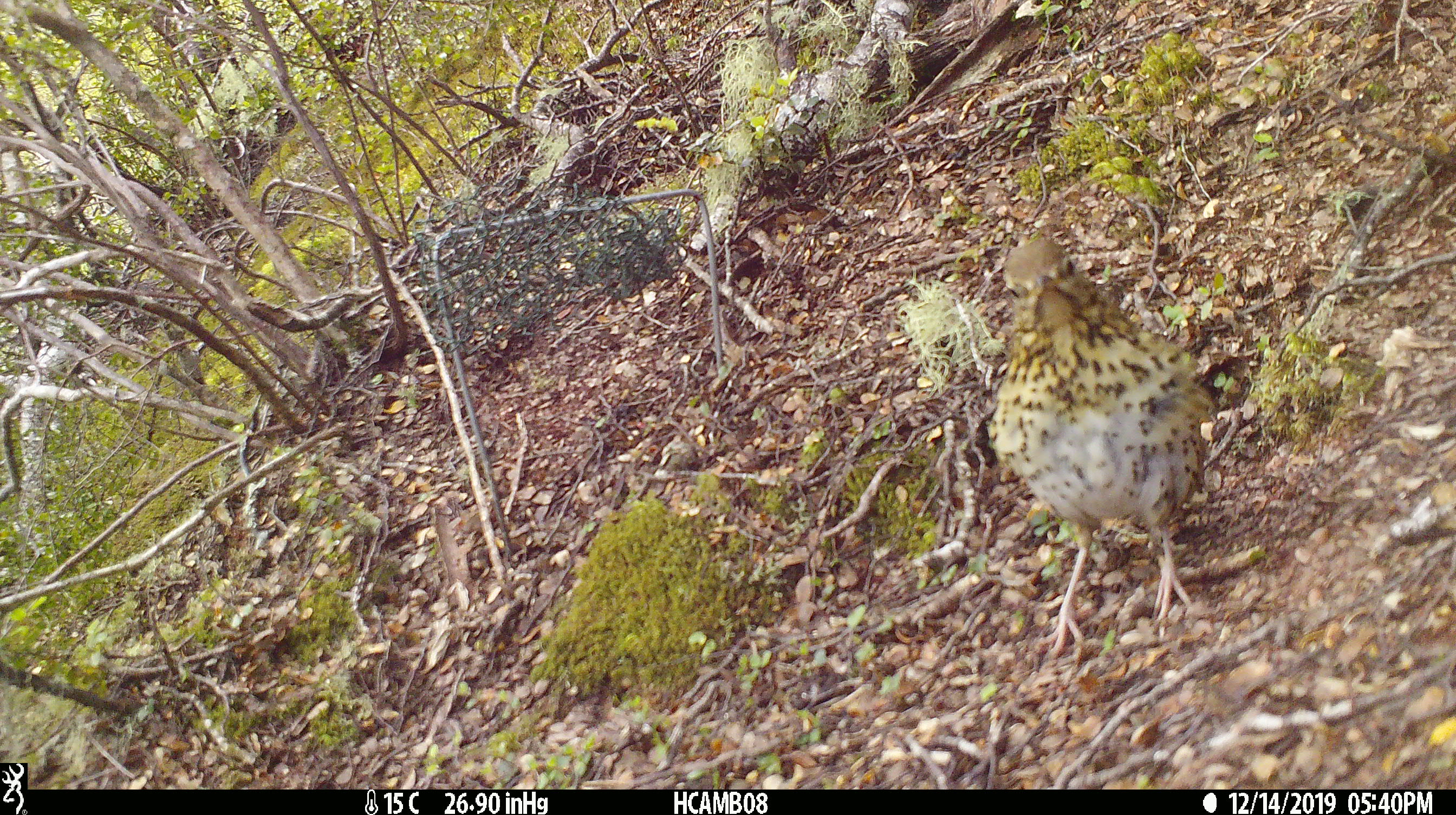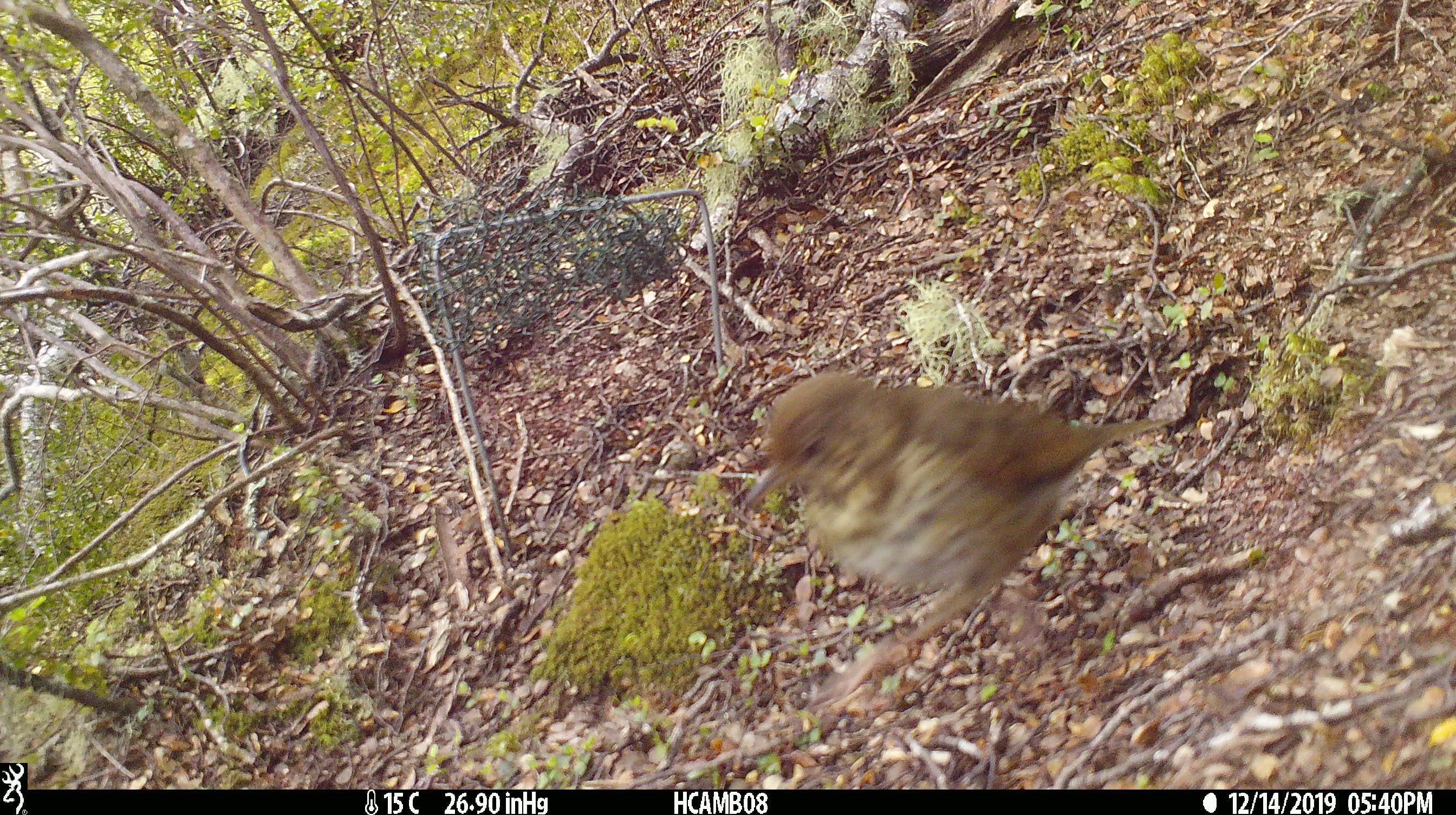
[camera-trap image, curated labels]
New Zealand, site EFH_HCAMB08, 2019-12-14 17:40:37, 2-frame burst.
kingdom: Animalia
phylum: Chordata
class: Aves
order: Passeriformes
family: Turdidae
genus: Turdus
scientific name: Turdus philomelos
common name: song thrush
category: thrush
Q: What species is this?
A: Thrush (song thrush) (Turdus philomelos).